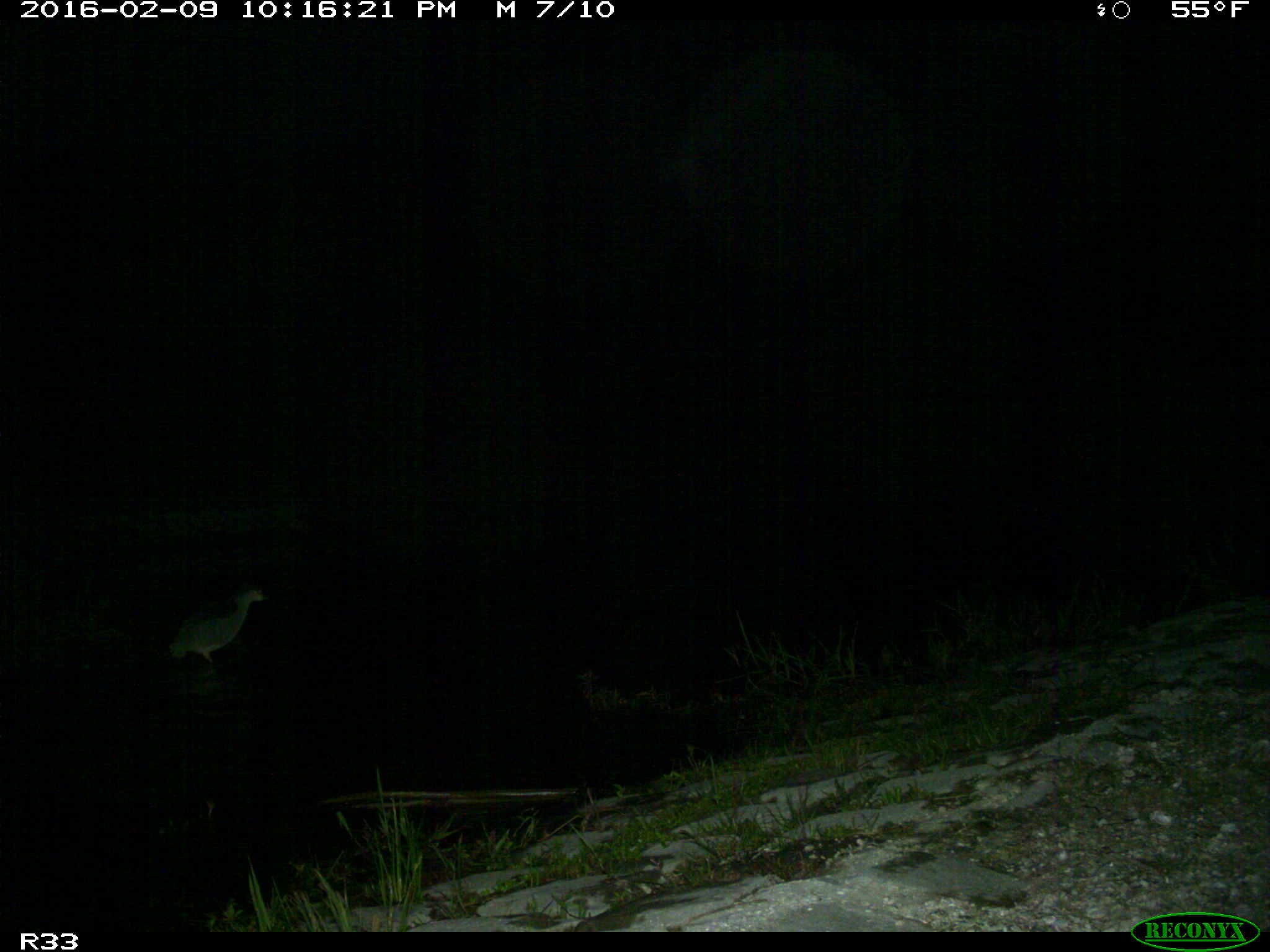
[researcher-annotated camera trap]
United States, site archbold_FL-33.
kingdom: Animalia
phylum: Chordata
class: Aves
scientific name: Aves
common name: birds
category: unidentified bird